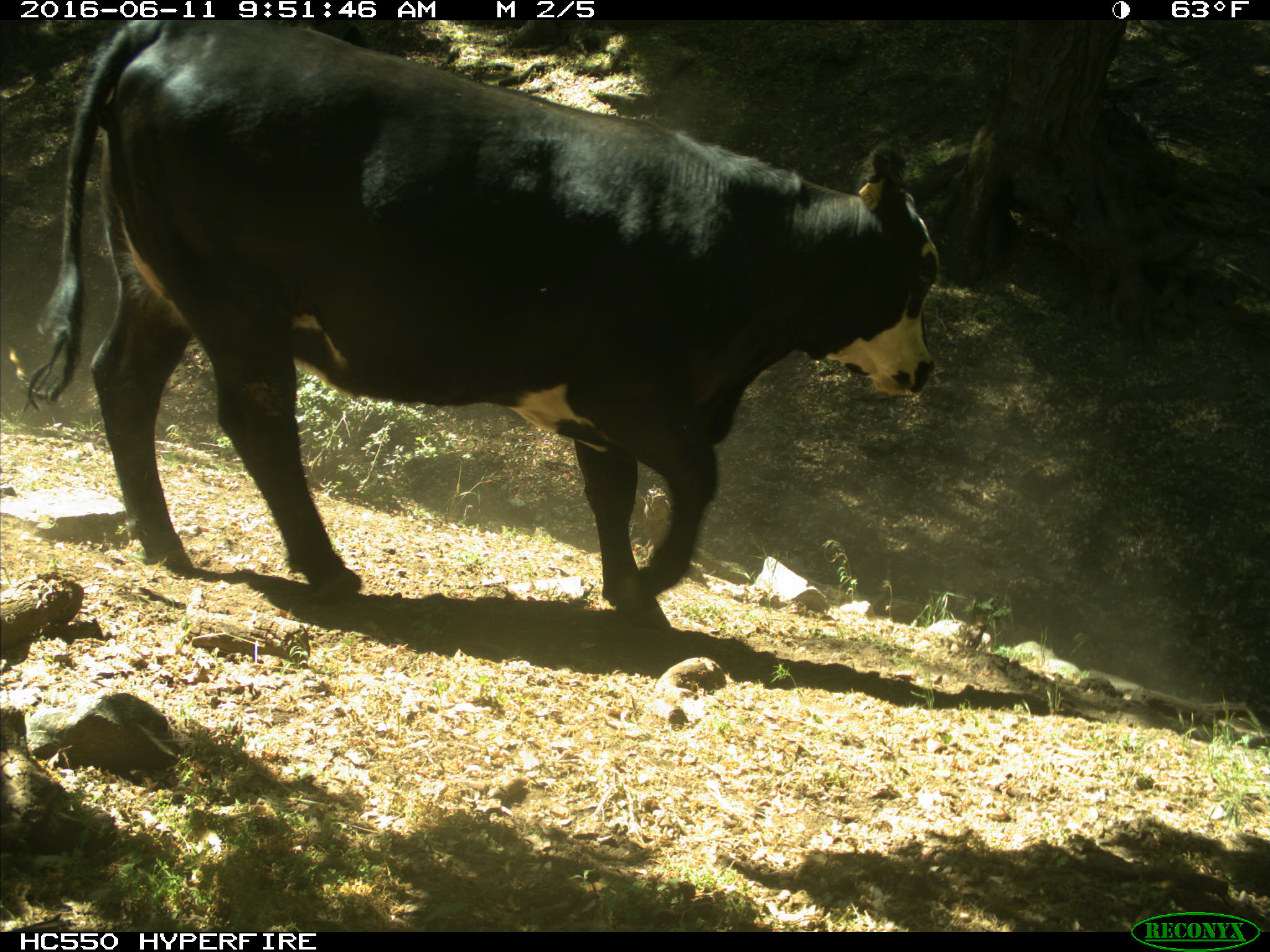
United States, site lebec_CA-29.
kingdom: Animalia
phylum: Chordata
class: Mammalia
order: Artiodactyla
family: Bovidae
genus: Bos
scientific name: Bos taurus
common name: domestic cow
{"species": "Bos taurus (domestic cow)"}